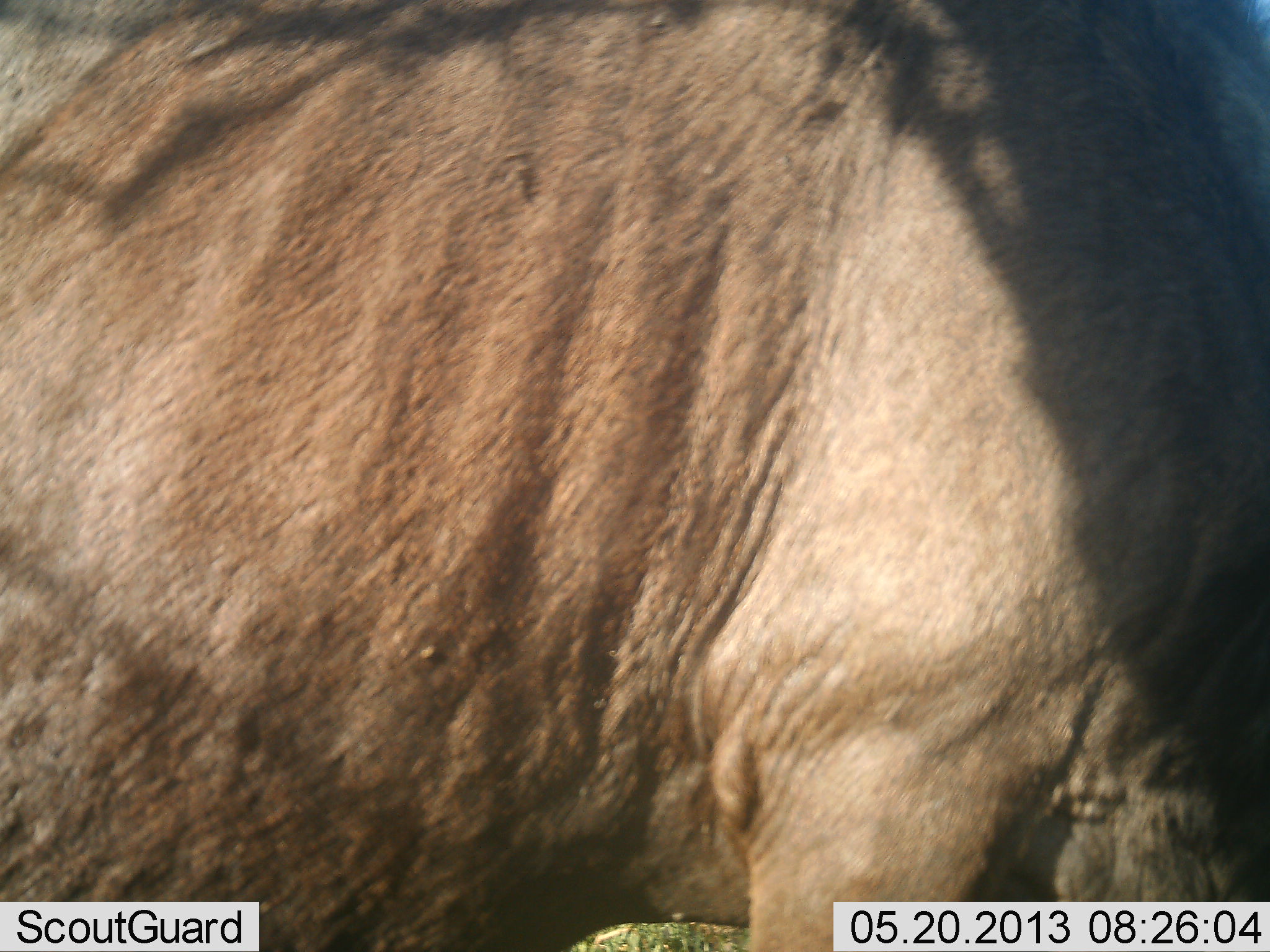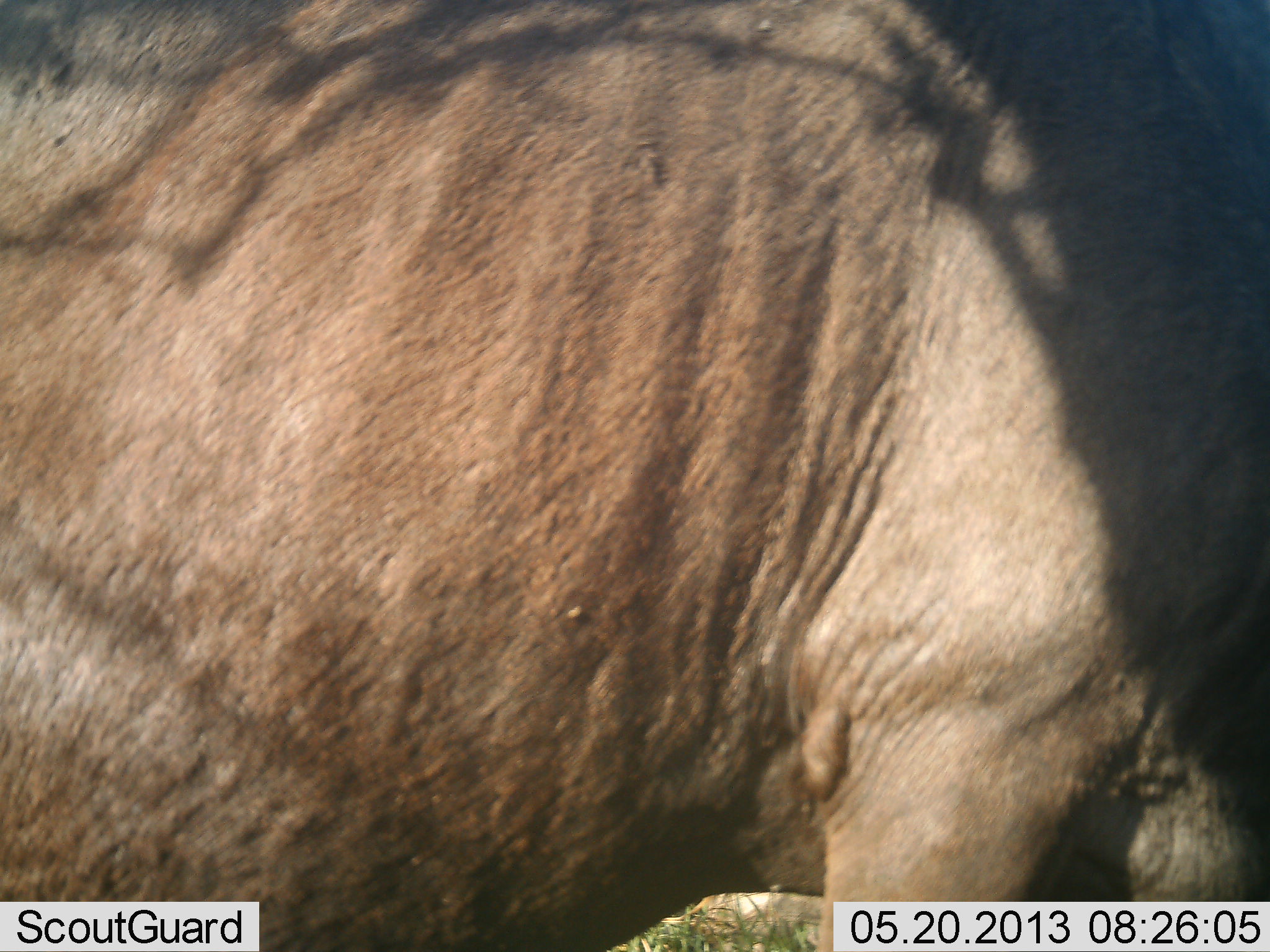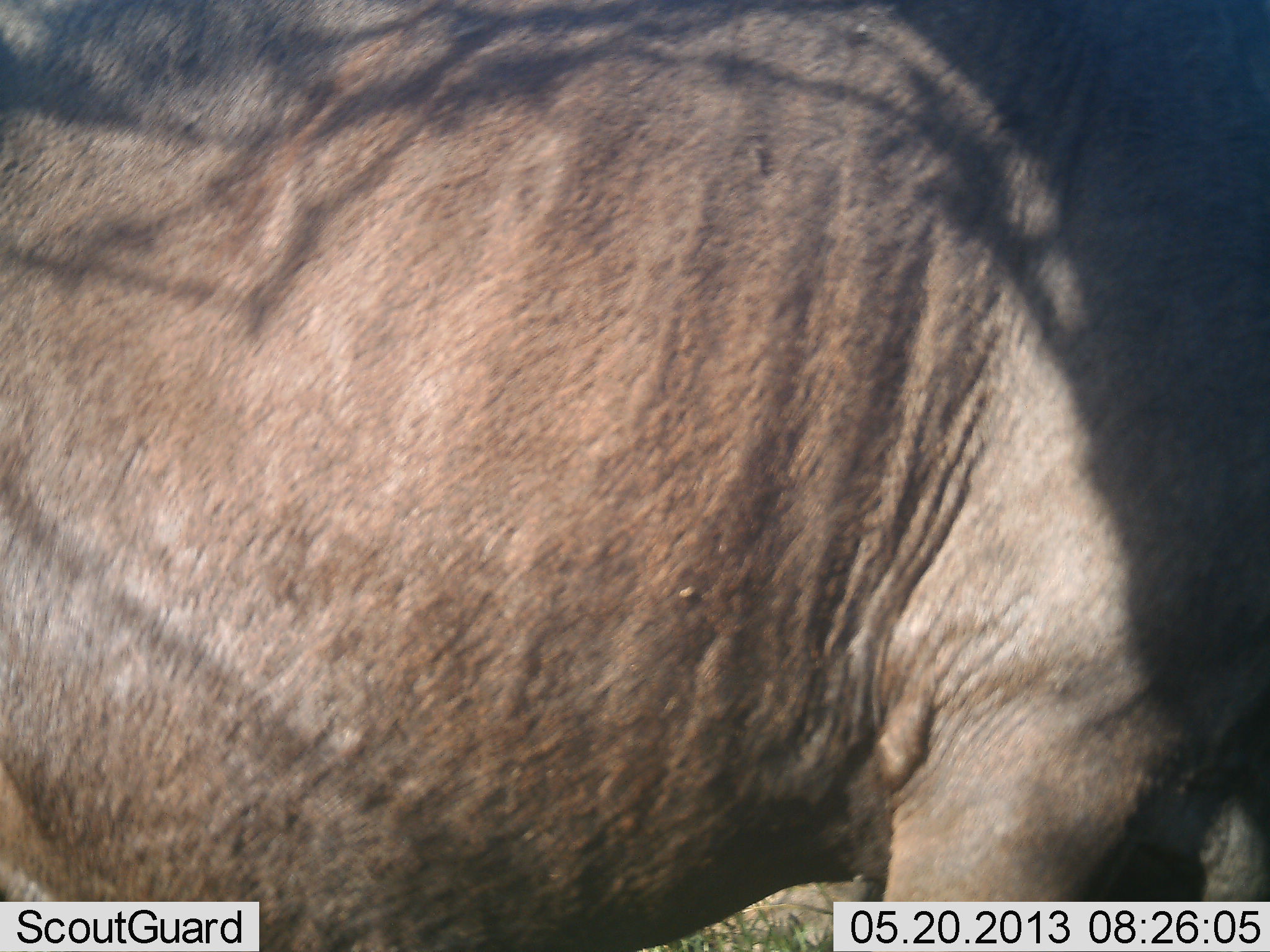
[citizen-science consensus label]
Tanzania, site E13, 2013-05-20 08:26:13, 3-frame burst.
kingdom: Animalia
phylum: Chordata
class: Mammalia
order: Artiodactyla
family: Bovidae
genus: Connochaetes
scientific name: Connochaetes taurinus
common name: blue wildebeest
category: wildebeest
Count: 1.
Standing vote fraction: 80%.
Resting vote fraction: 0%.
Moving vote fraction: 20%.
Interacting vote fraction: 0%.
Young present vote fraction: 0%.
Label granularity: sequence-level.